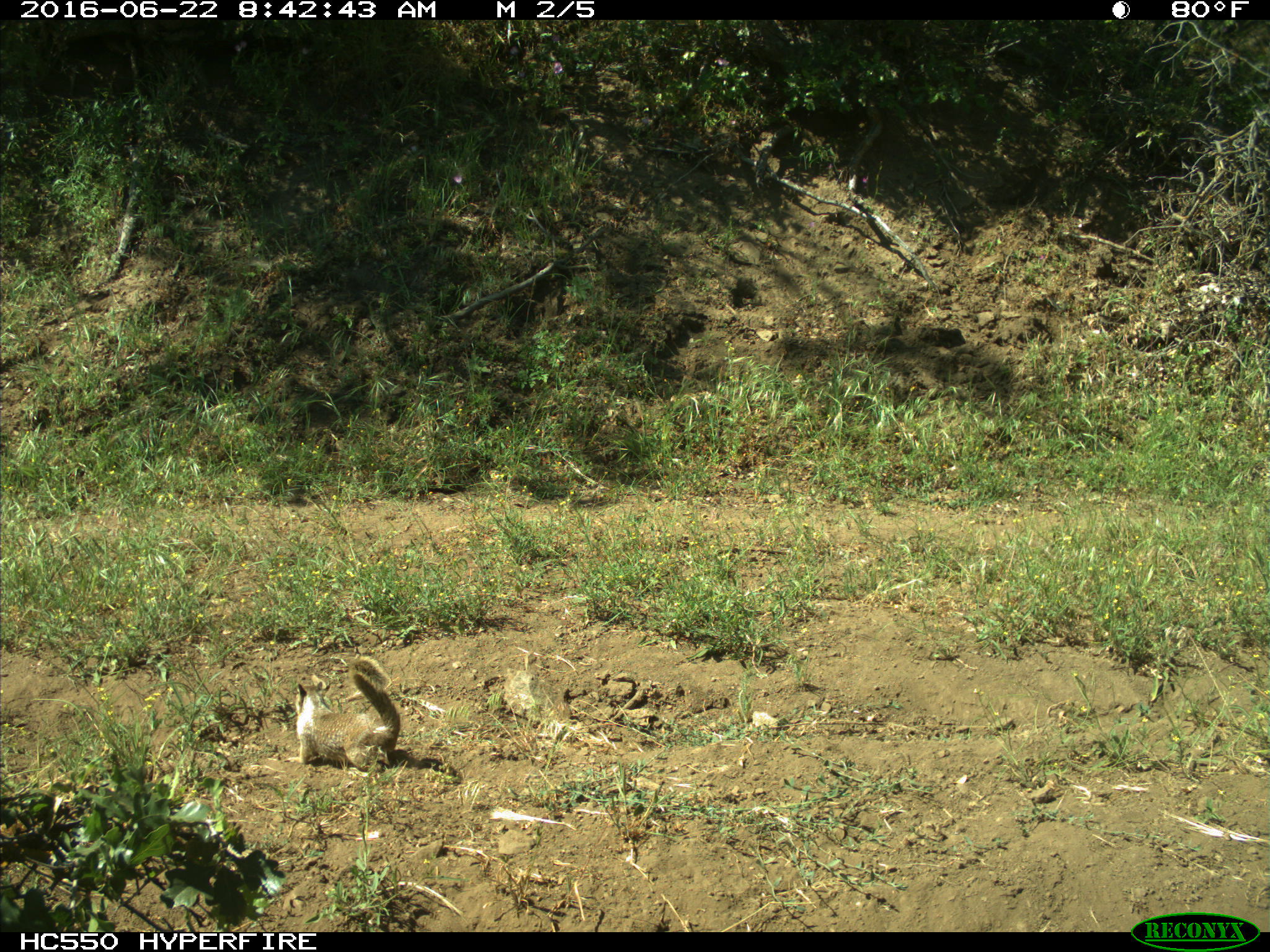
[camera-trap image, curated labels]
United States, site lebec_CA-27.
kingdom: Animalia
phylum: Chordata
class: Mammalia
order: Rodentia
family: Sciuridae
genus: Otospermophilus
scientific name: Otospermophilus beecheyi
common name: california ground squirrel